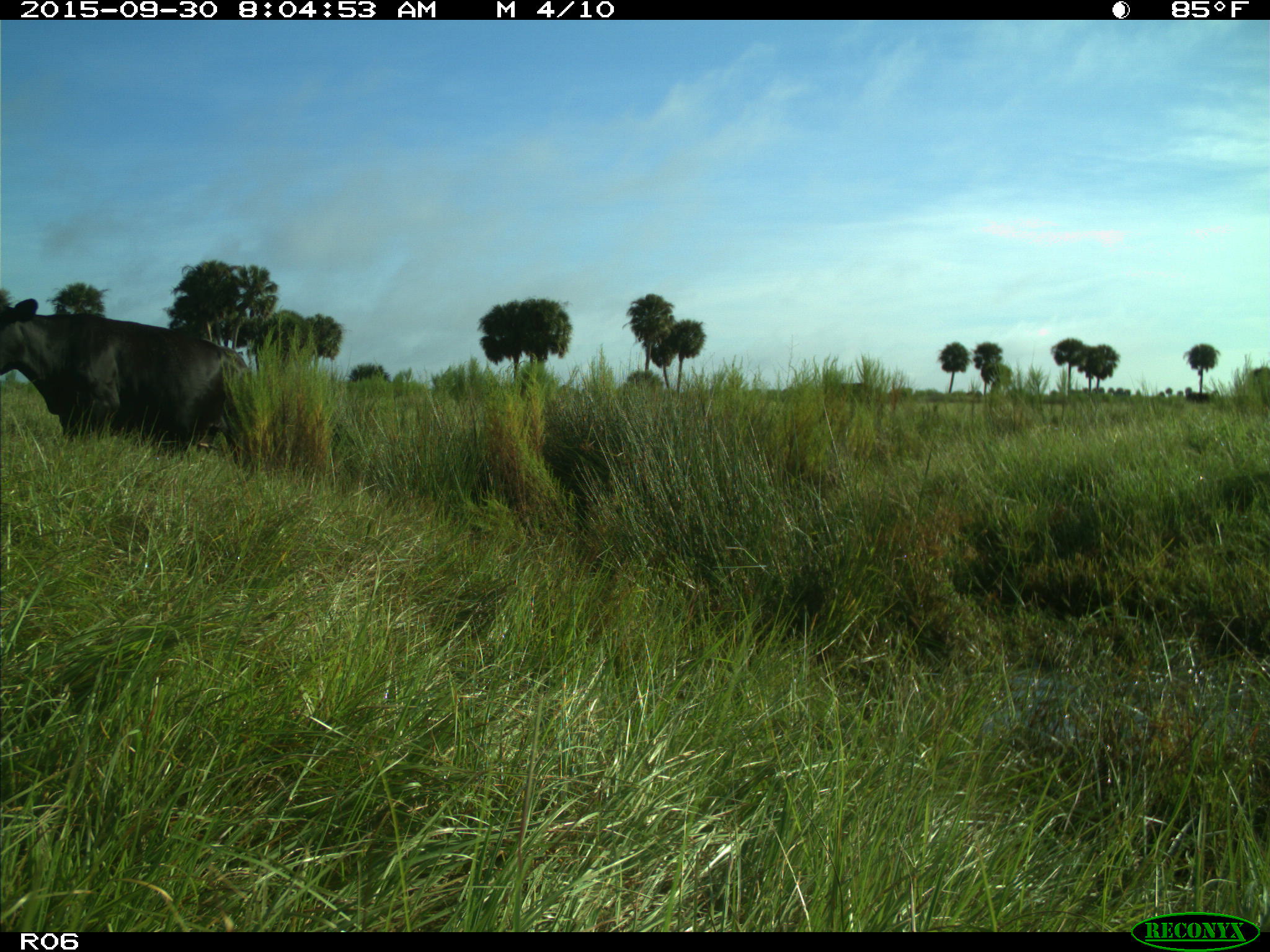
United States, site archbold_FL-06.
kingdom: Animalia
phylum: Chordata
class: Mammalia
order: Artiodactyla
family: Bovidae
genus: Bos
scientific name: Bos taurus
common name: domestic cow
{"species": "Bos taurus (domestic cow)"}